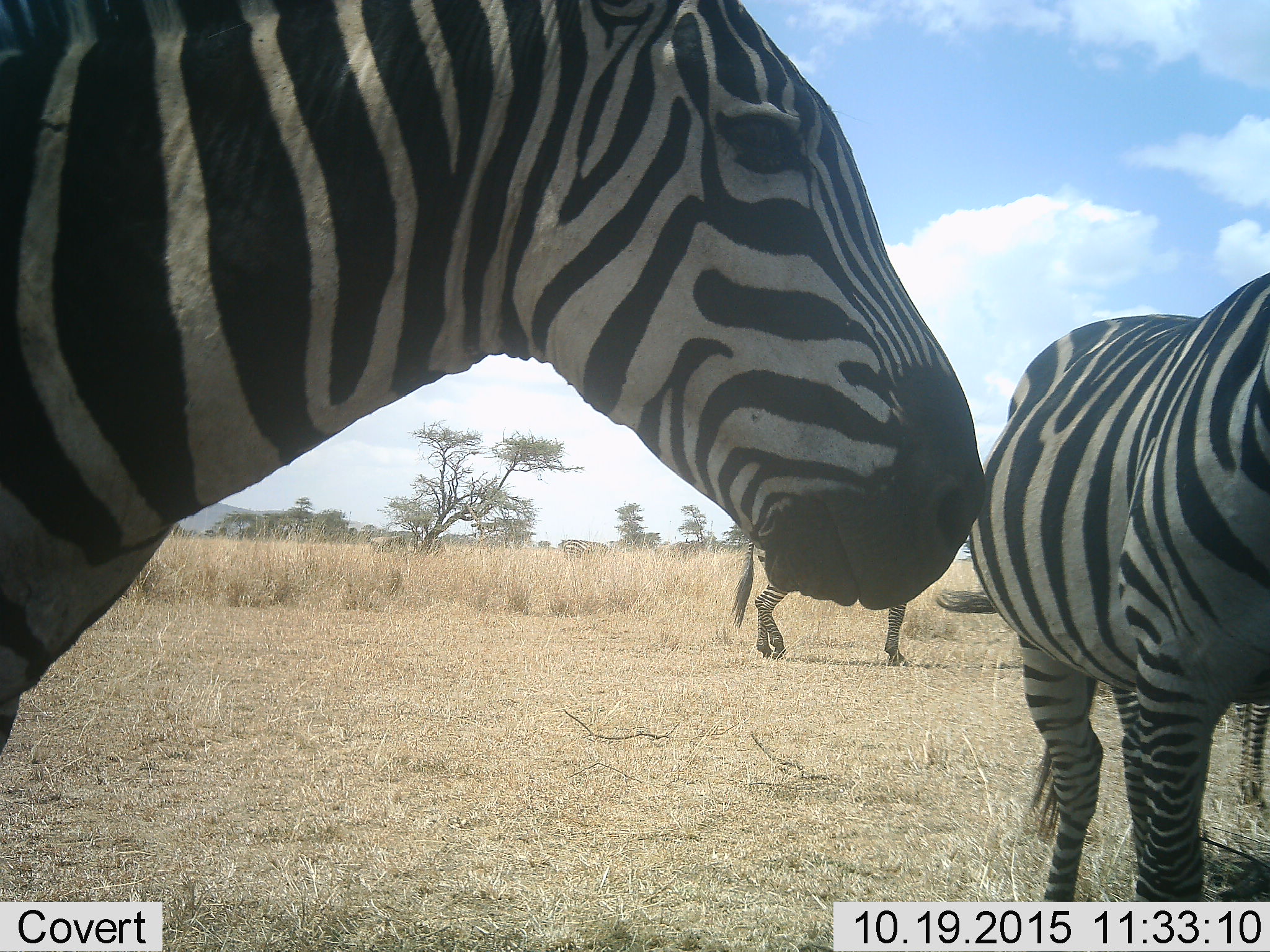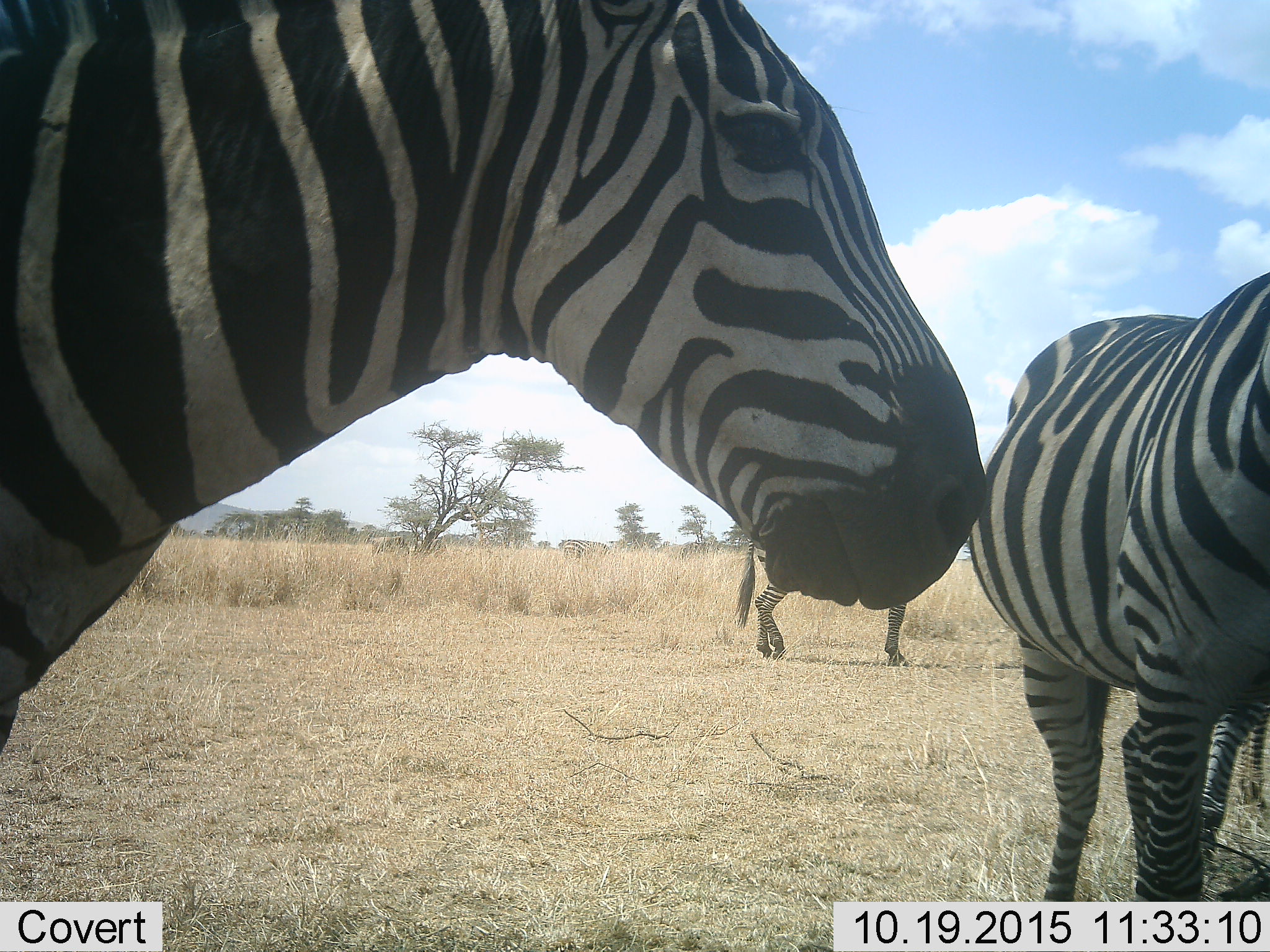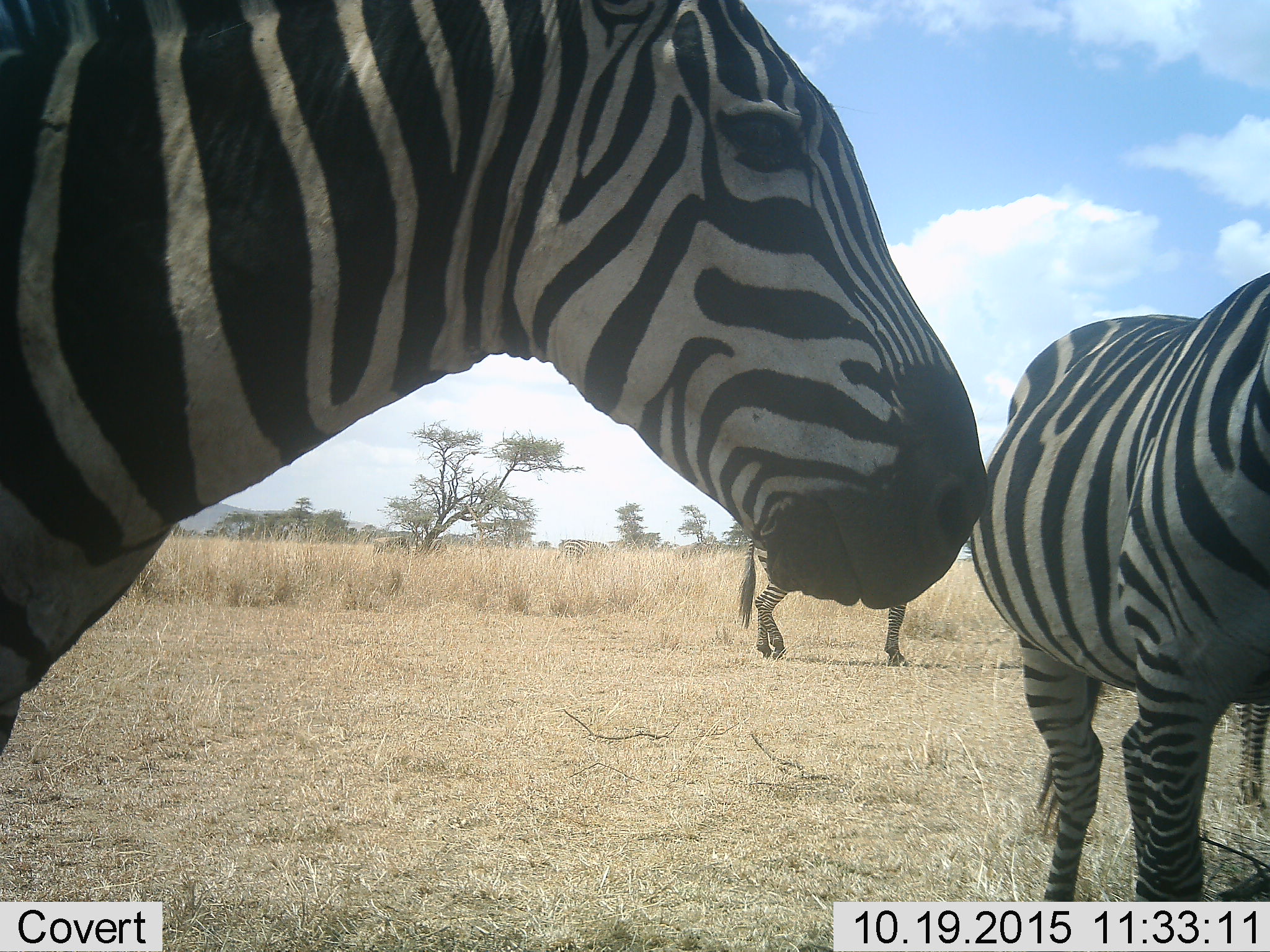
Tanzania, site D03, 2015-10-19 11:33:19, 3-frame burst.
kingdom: Animalia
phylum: Chordata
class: Mammalia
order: Perissodactyla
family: Equidae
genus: Equus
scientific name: Equus quagga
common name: plains zebra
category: zebra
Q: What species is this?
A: Zebra (plains zebra) (Equus quagga).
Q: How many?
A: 4.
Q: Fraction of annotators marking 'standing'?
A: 95%.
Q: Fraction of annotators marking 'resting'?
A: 0%.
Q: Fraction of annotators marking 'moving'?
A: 16%.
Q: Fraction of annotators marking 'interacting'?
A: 5%.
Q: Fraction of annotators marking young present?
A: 0%.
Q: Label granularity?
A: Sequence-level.